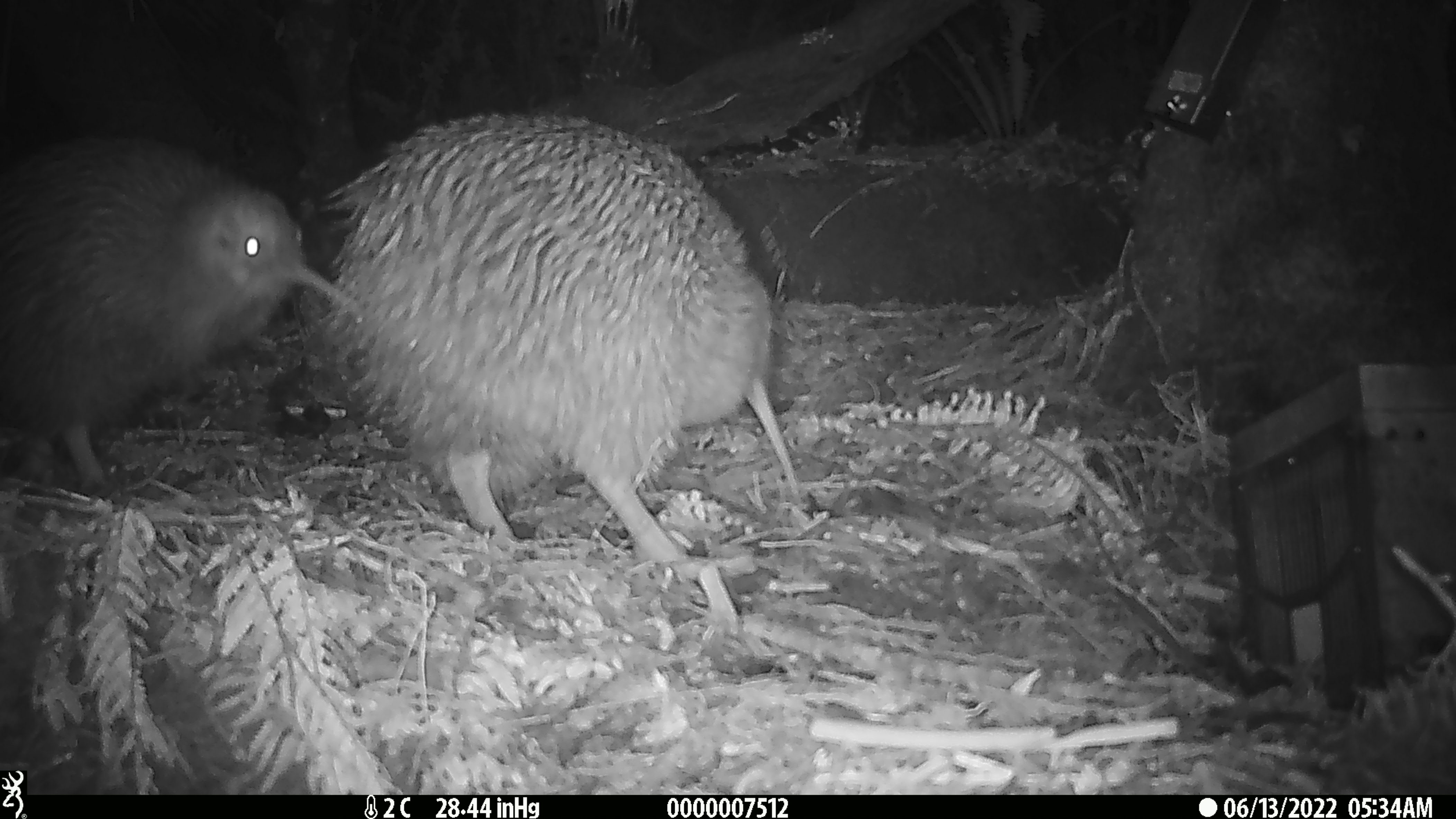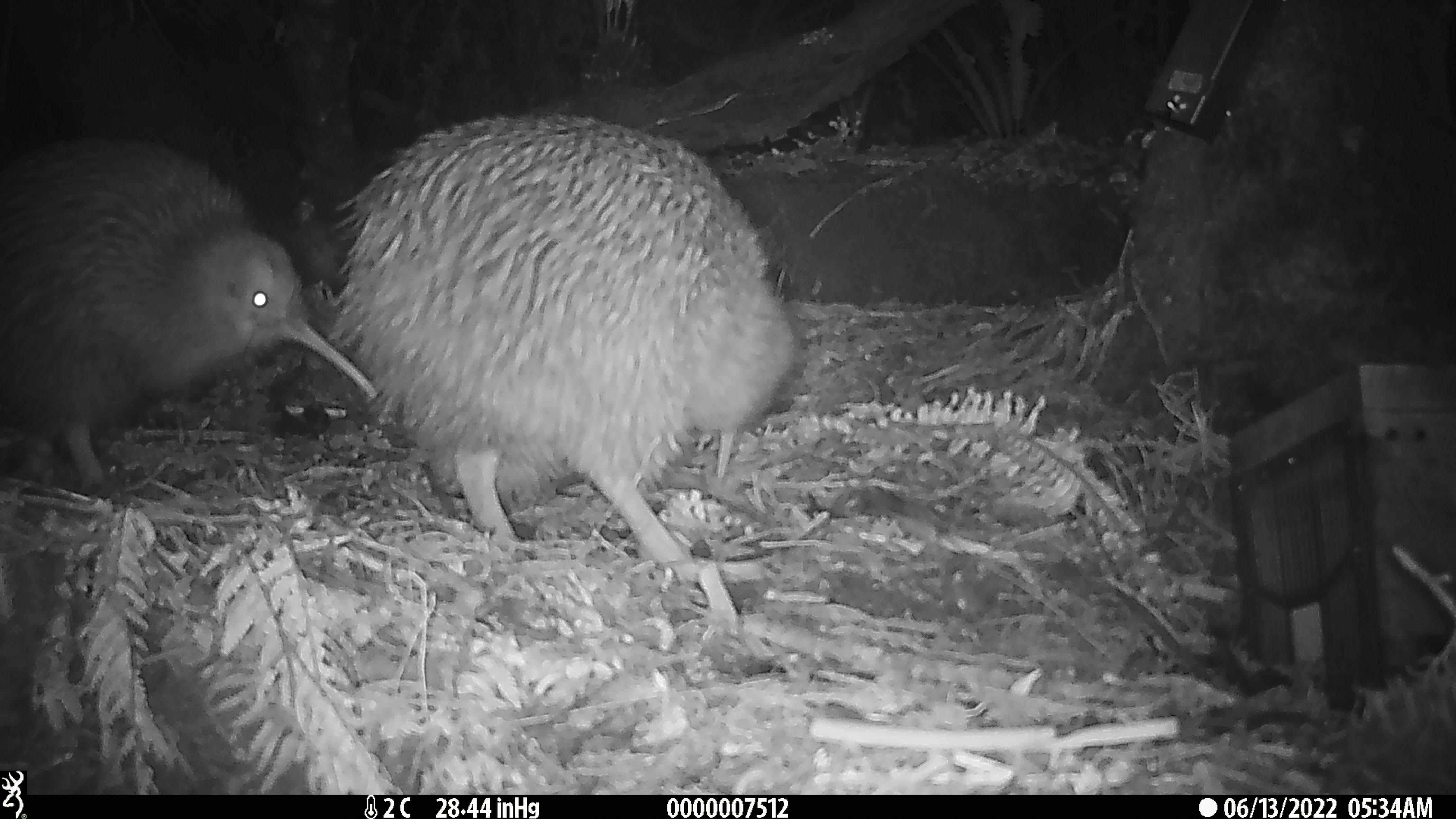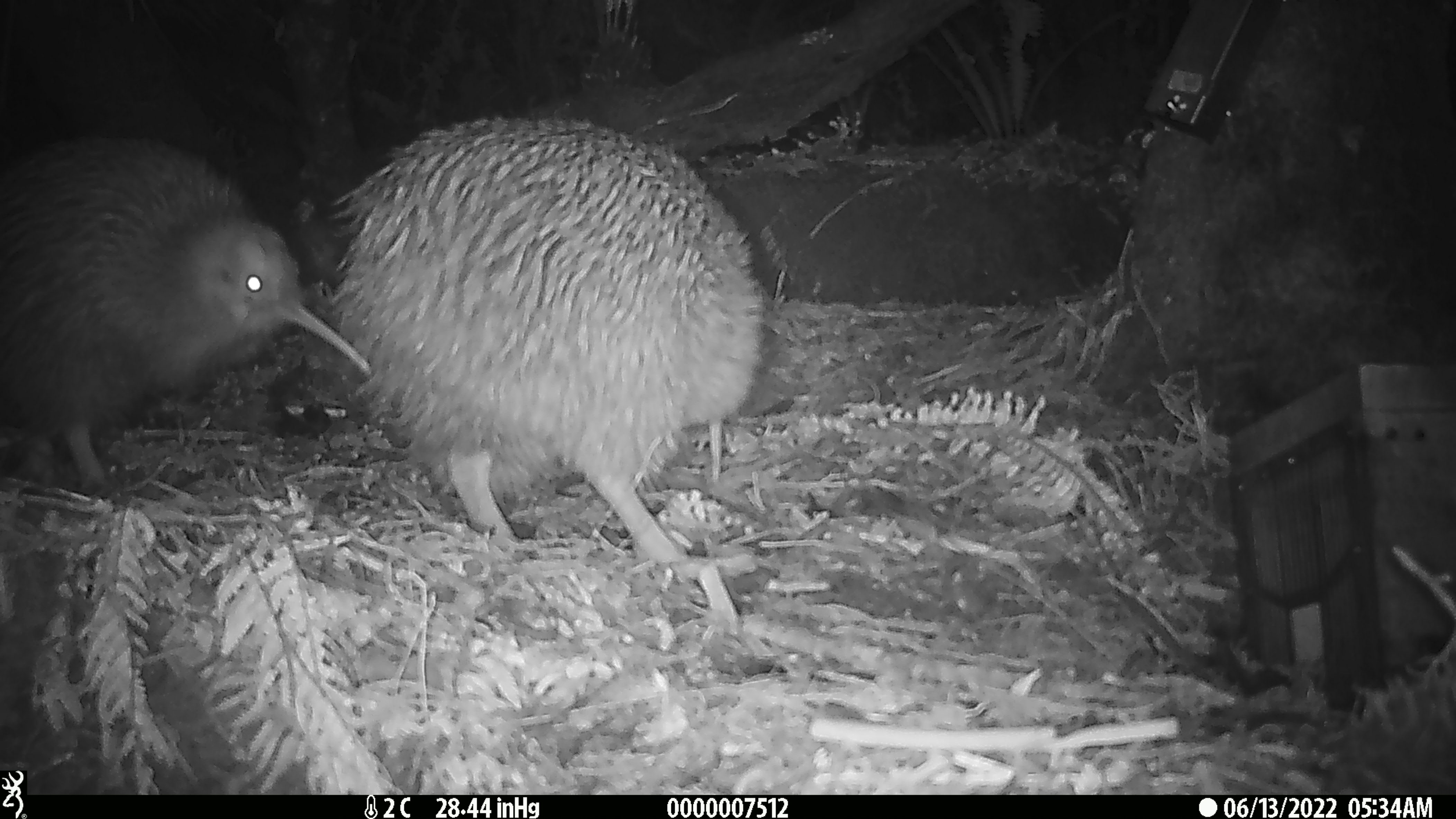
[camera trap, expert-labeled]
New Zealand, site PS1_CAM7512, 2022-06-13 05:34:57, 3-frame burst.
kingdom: Animalia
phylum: Chordata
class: Aves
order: Apterygiformes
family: Apterygidae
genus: Apteryx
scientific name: Apteryx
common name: kiwi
Kiwi (Apteryx).